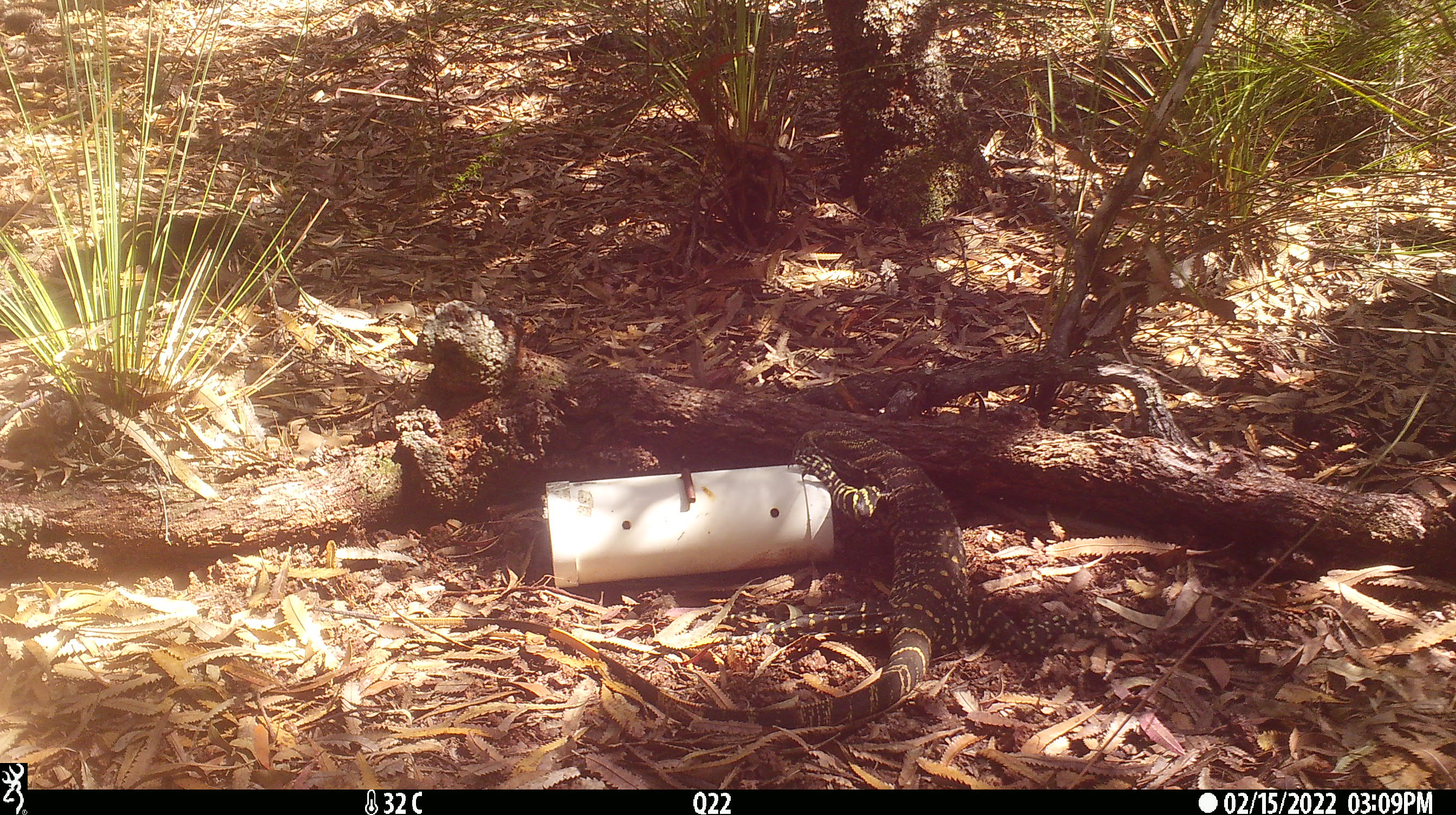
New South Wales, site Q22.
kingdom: Animalia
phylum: Chordata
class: Reptilia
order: Squamata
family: Varanidae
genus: Varanus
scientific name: Varanus varius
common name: lace monitor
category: goanna